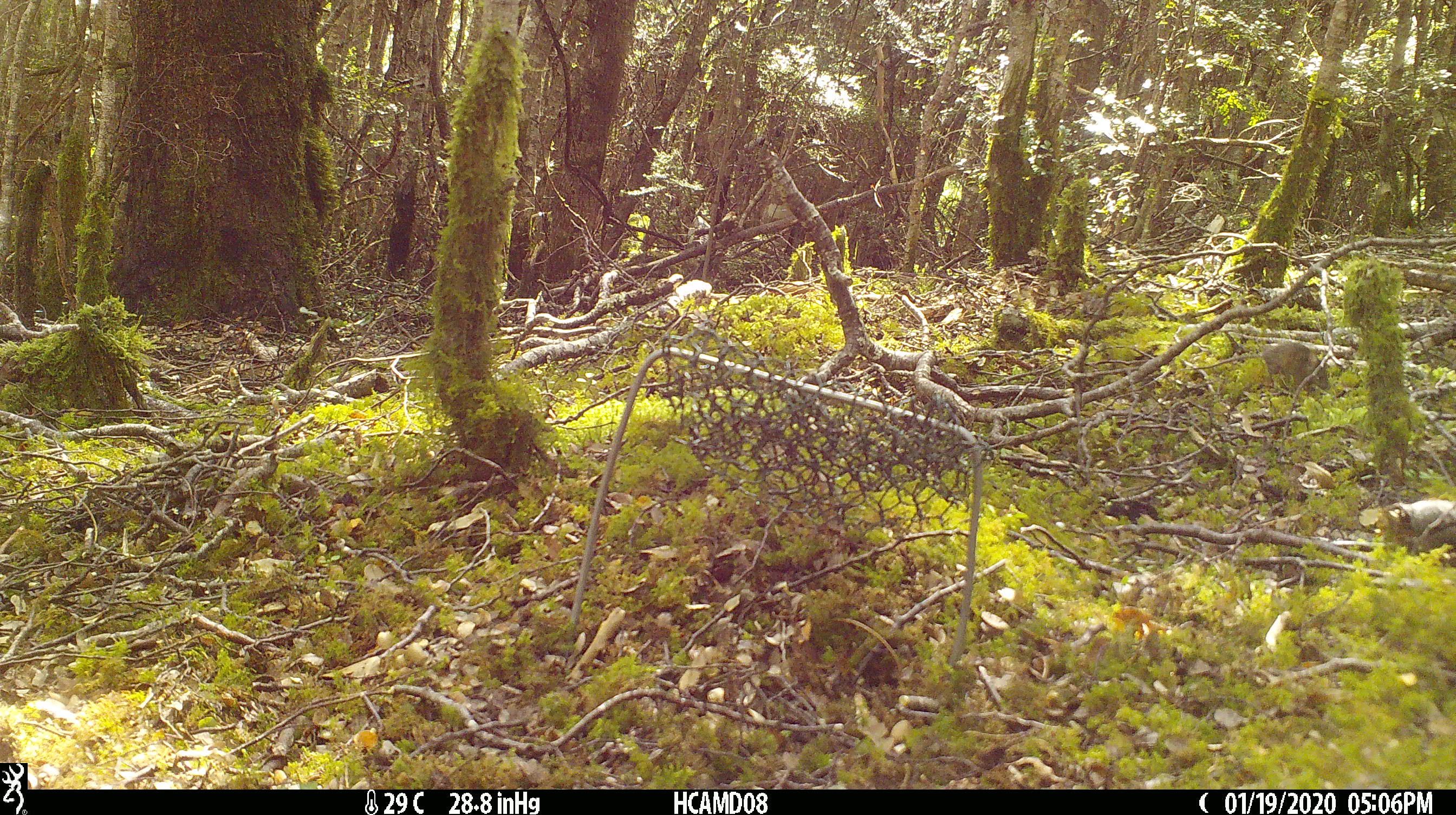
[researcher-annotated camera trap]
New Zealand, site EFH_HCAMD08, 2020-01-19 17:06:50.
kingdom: Animalia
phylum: Chordata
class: Mammalia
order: Rodentia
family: Muridae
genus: Mus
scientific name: Mus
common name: mouse